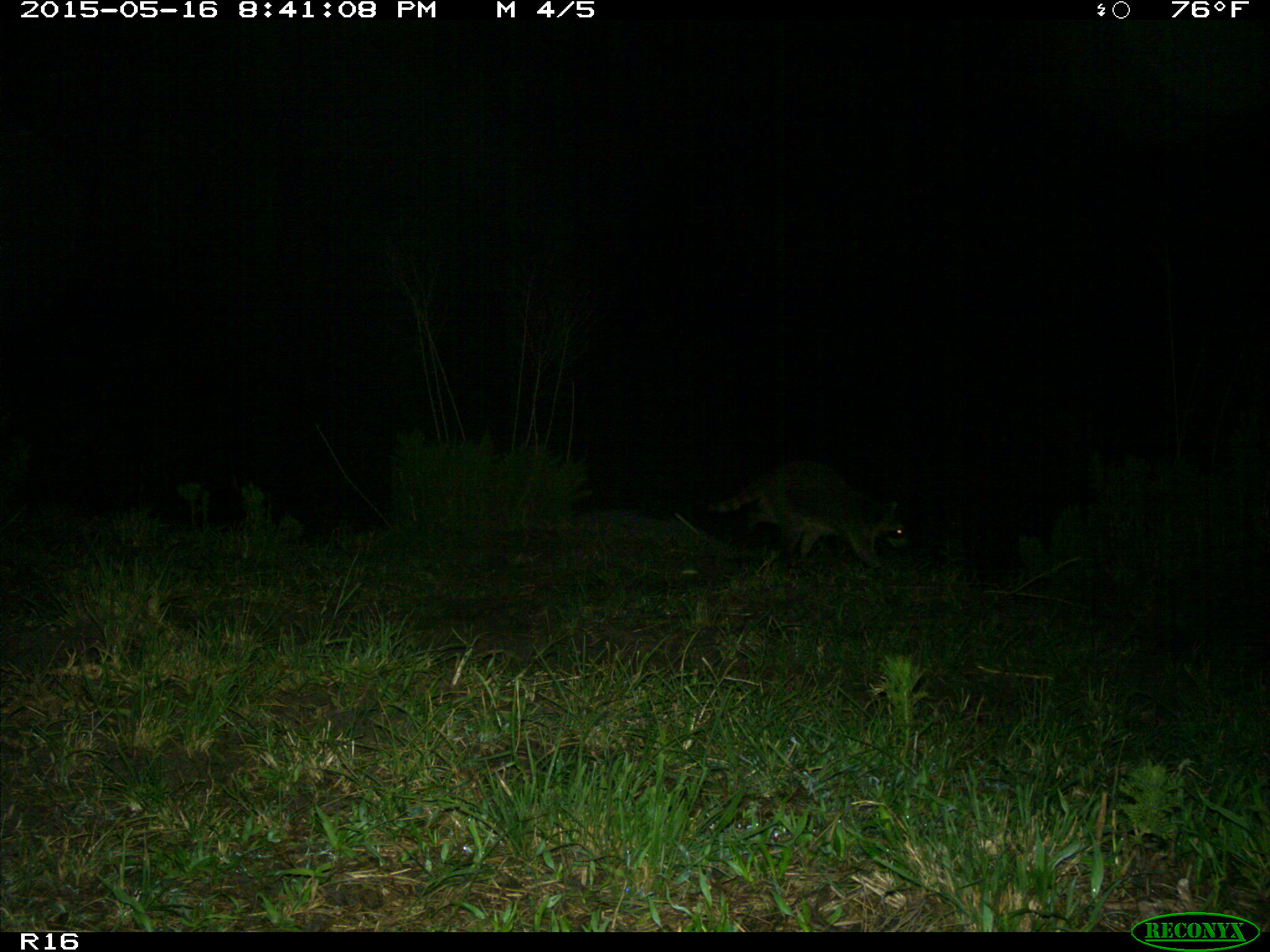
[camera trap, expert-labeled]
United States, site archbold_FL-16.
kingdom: Animalia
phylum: Chordata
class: Mammalia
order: Carnivora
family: Procyonidae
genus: Procyon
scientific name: Procyon lotor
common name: common raccoon